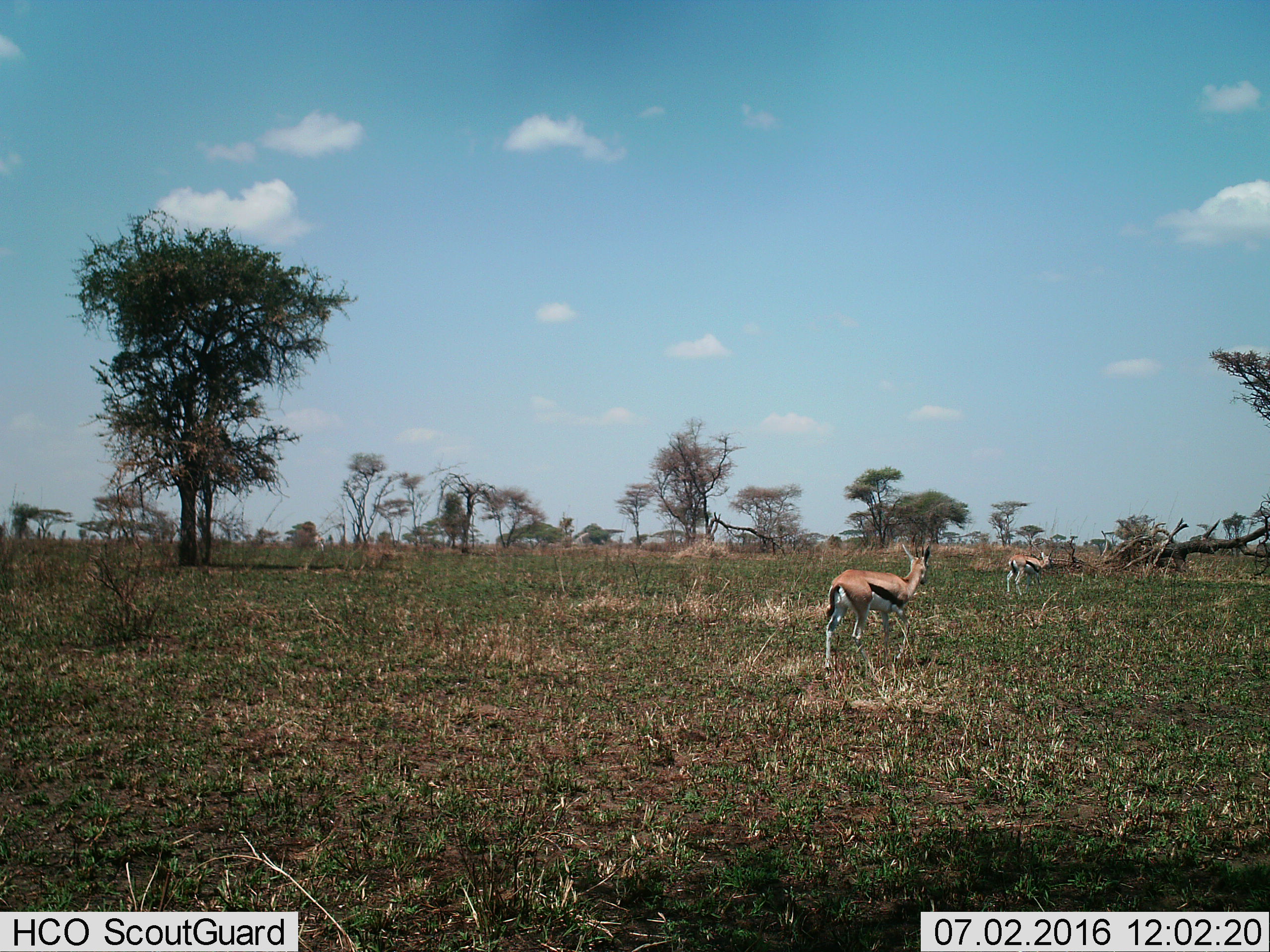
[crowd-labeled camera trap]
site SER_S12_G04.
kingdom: Animalia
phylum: Chordata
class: Mammalia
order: Artiodactyla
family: Bovidae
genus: Eudorcas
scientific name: Eudorcas thomsonii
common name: thomson's gazelle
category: gazellethomsons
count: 2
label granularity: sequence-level